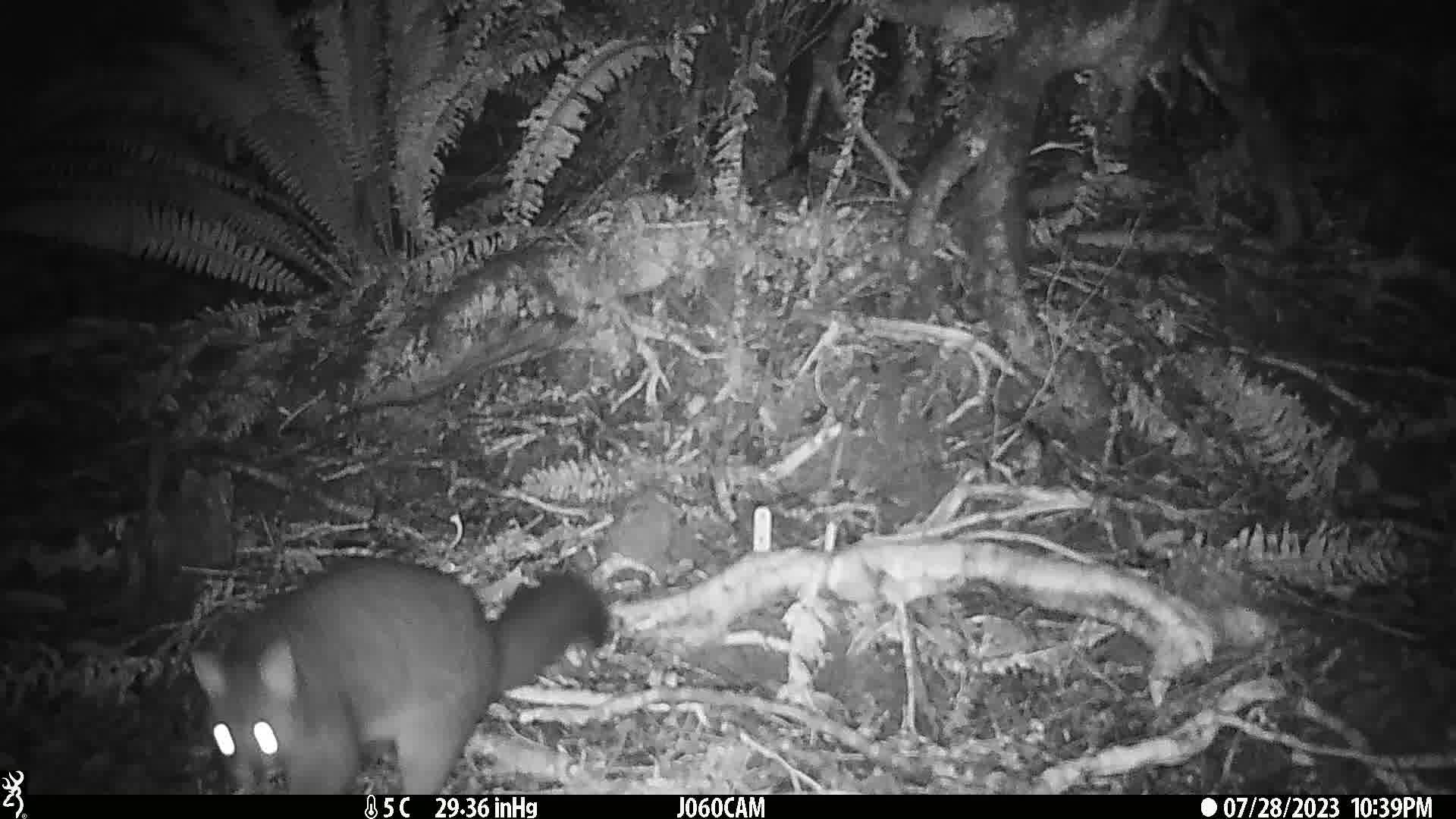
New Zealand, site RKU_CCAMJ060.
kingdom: Animalia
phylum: Chordata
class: Mammalia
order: Diprotodontia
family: Phalangeridae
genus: Trichosurus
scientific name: Trichosurus vulpecula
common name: common brushtail possum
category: possum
Possum (common brushtail possum) (Trichosurus vulpecula).